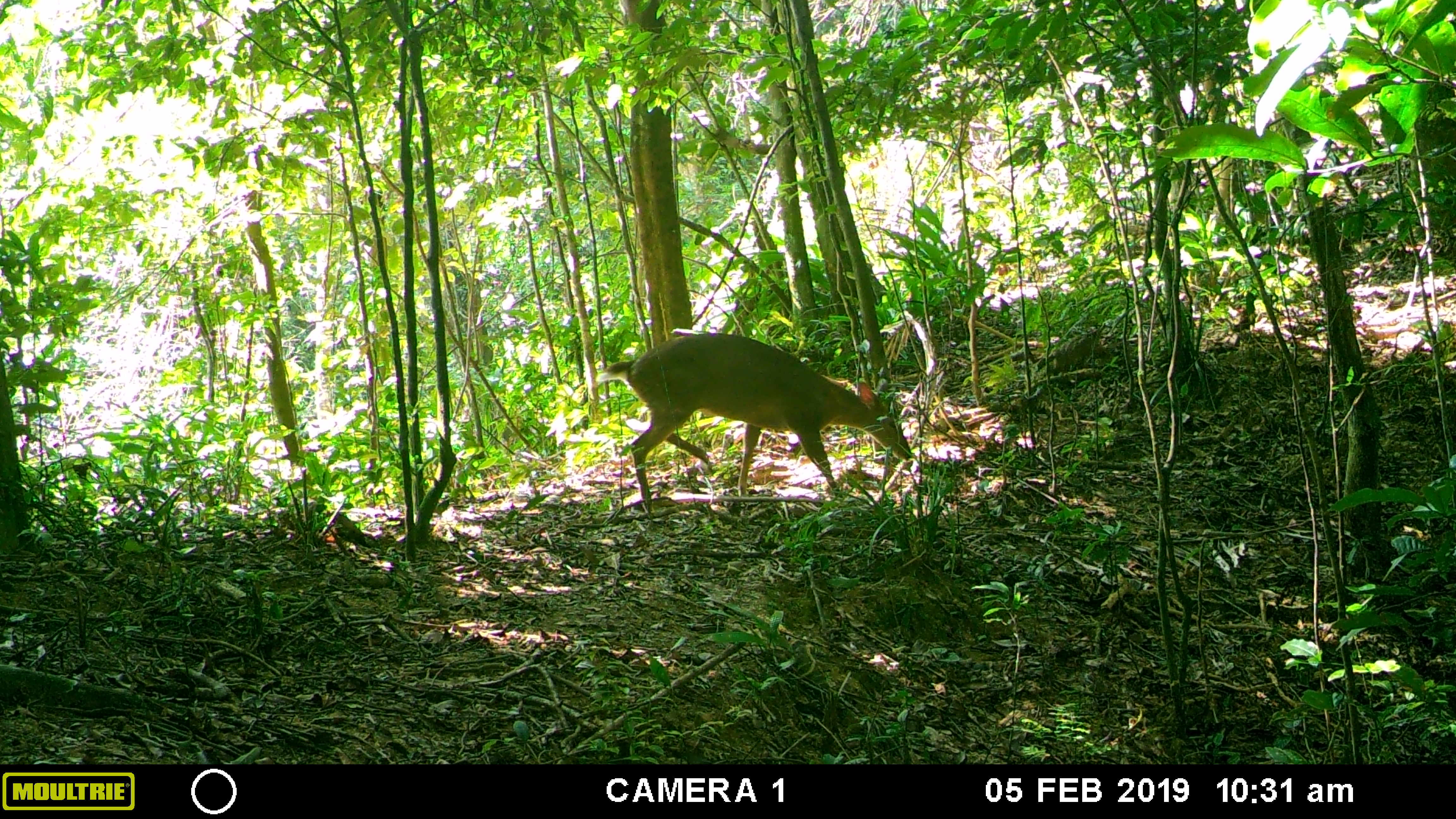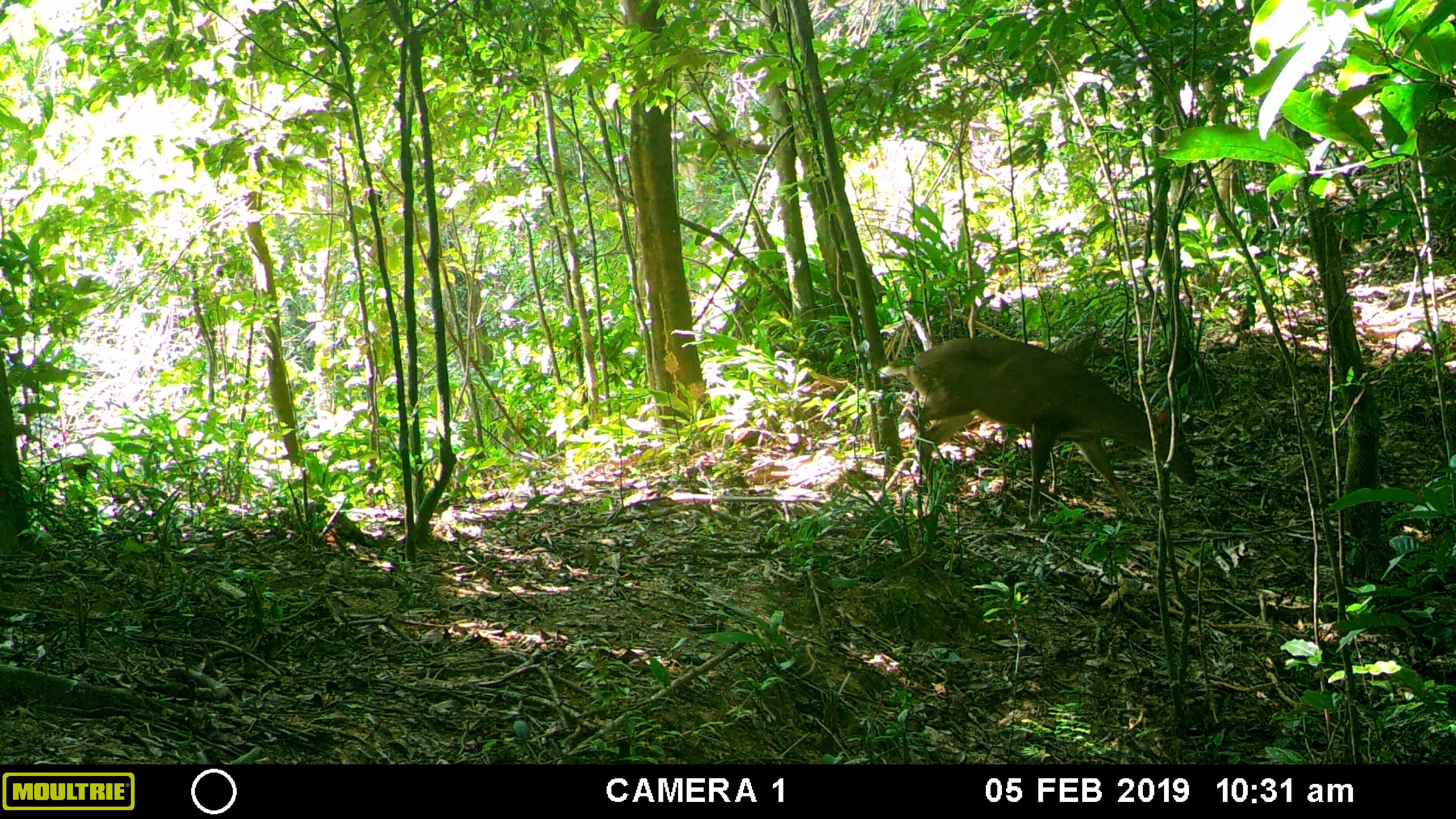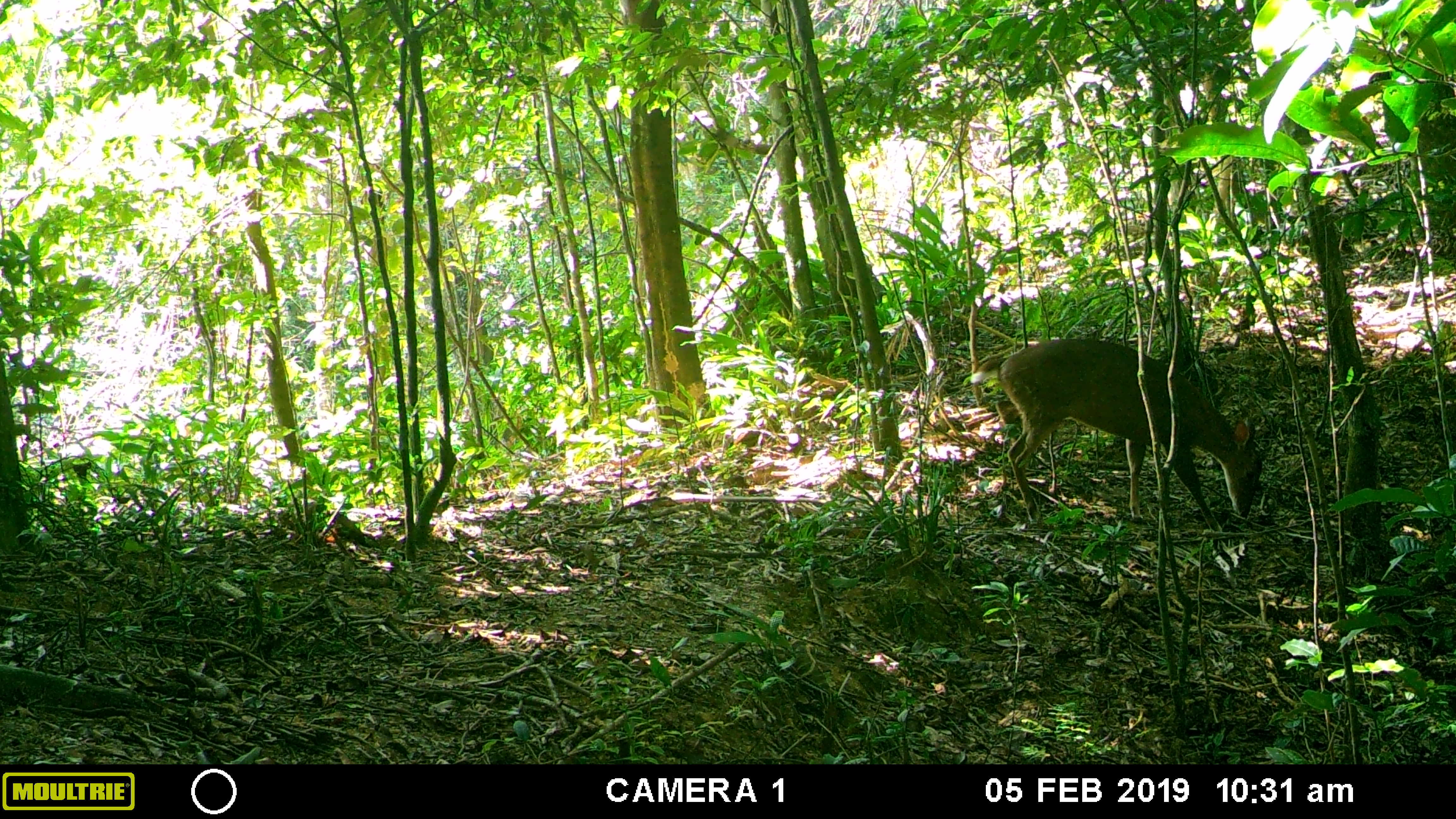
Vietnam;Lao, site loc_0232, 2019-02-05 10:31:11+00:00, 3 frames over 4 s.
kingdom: Animalia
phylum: Chordata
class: Mammalia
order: Artiodactyla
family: Cervidae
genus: Muntiacus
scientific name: Muntiacus vuquangensis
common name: large-antlered muntjac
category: large antlered muntjac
Large antlered muntjac (large-antlered muntjac) (Muntiacus vuquangensis). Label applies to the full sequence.